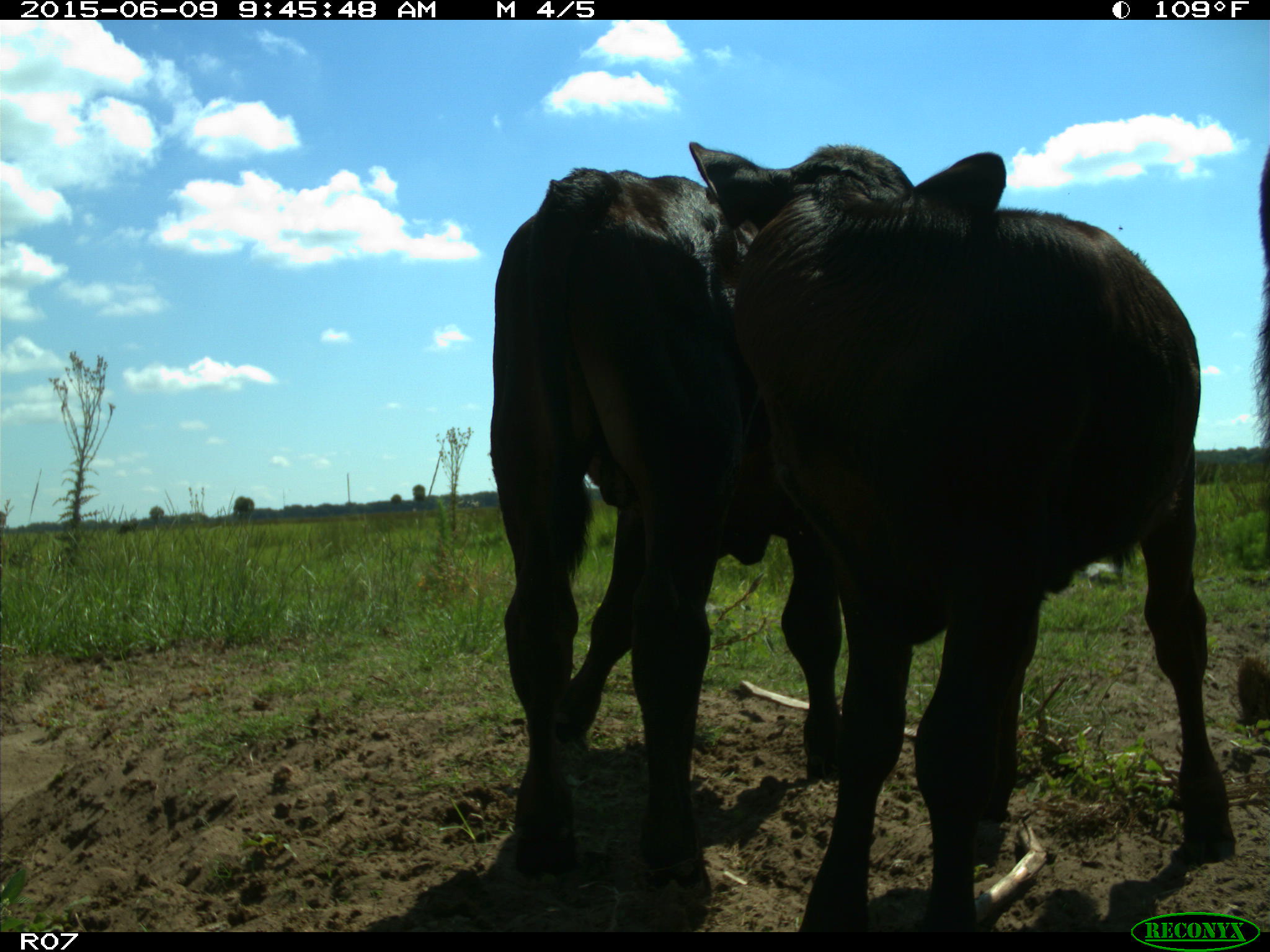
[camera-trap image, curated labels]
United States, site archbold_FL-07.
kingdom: Animalia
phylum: Chordata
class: Mammalia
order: Artiodactyla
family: Bovidae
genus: Bos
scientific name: Bos taurus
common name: domestic cow